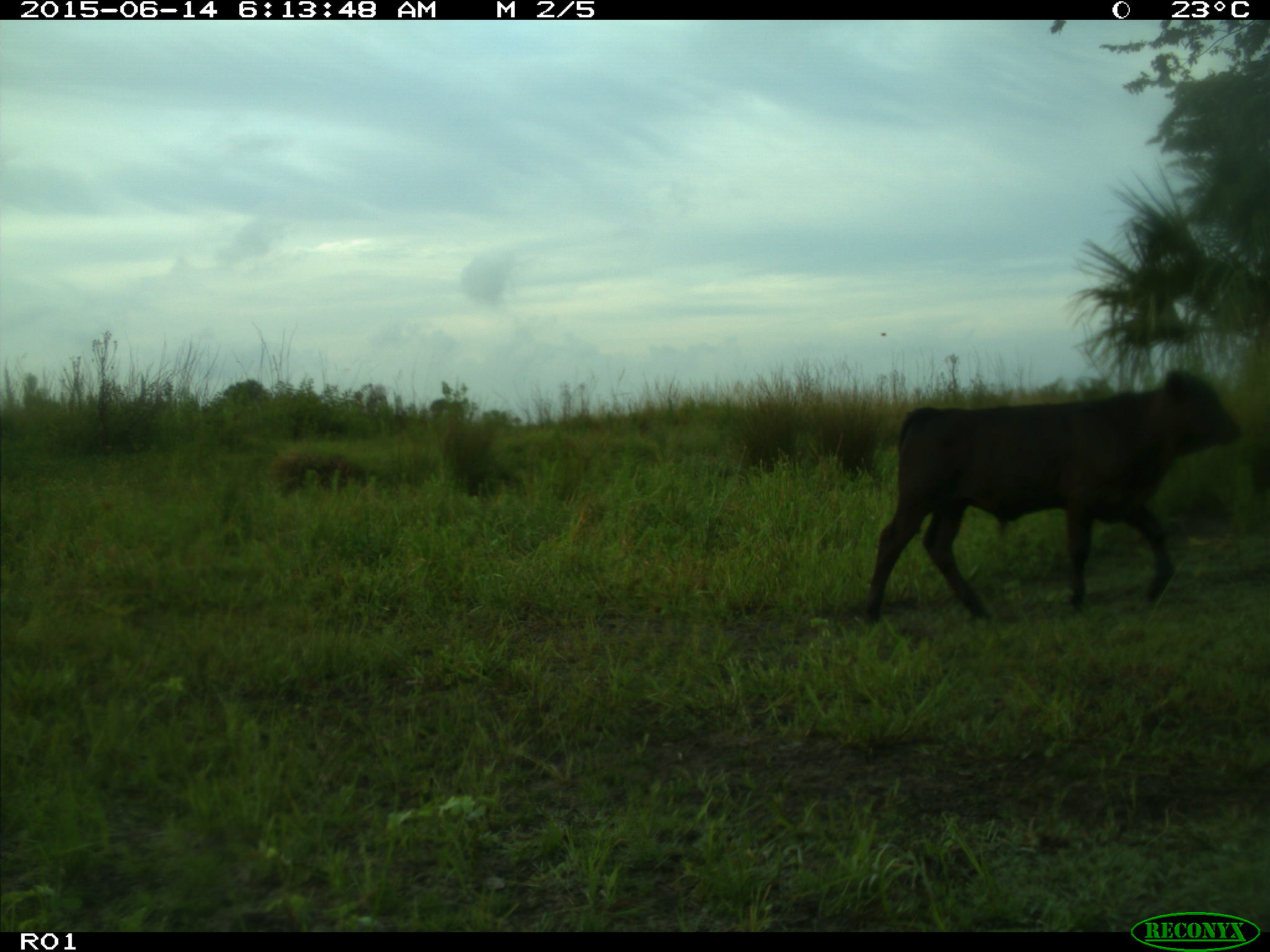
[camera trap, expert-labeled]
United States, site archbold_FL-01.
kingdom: Animalia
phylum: Chordata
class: Mammalia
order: Artiodactyla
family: Bovidae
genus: Bos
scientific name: Bos taurus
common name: domestic cow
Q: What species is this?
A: Bos taurus (domestic cow).